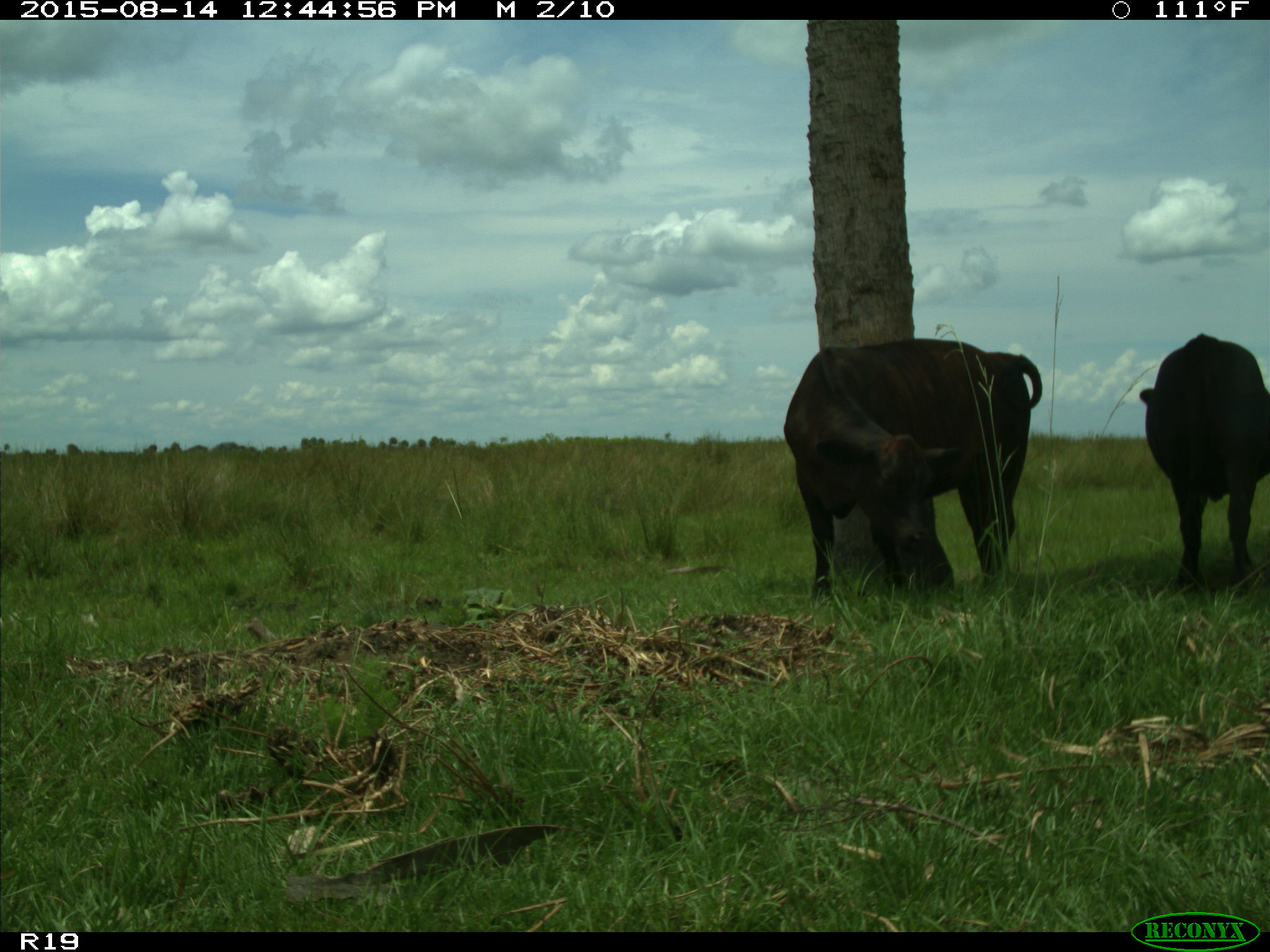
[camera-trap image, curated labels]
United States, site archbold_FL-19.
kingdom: Animalia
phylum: Chordata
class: Mammalia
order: Artiodactyla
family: Bovidae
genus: Bos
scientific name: Bos taurus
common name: domestic cow